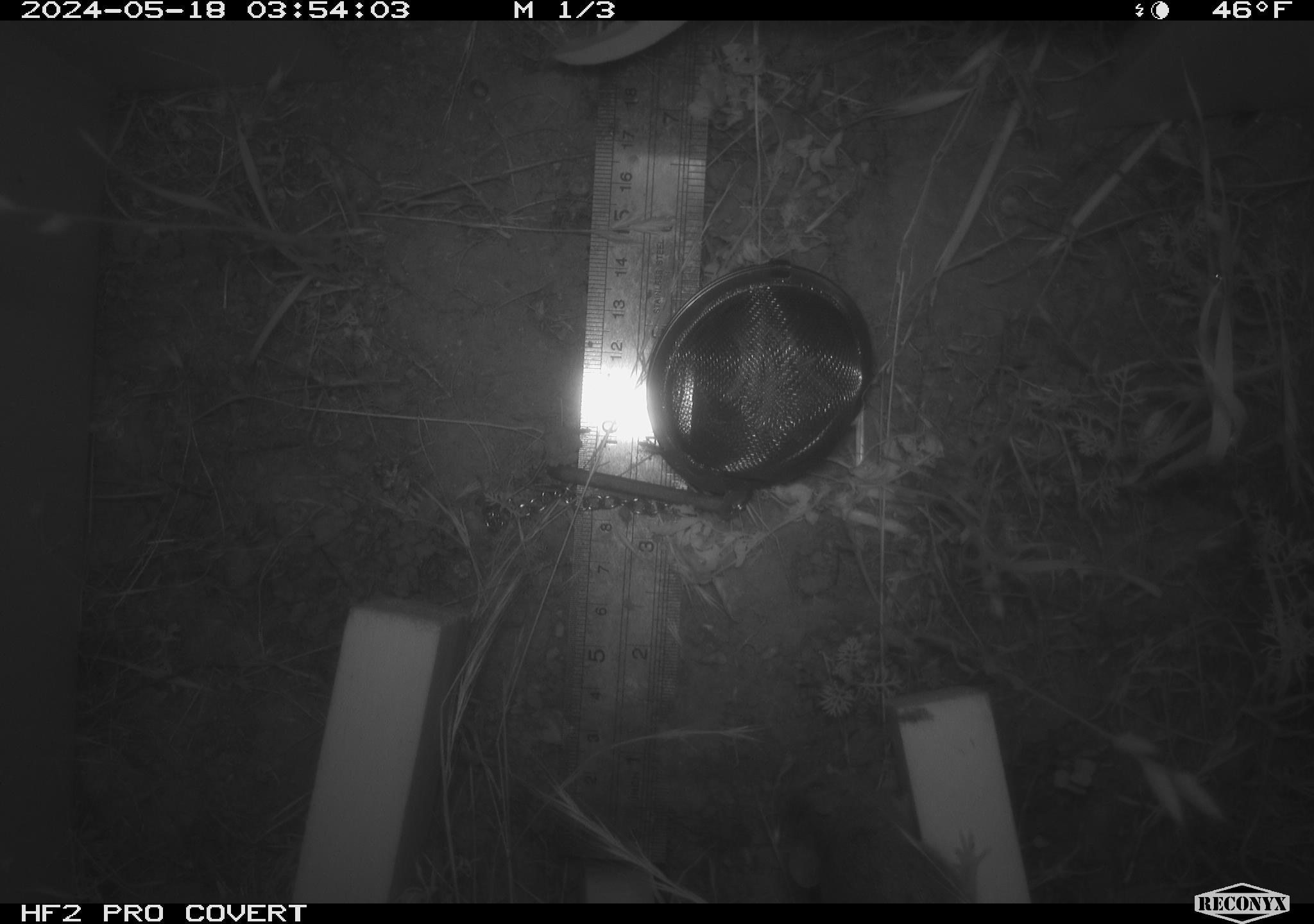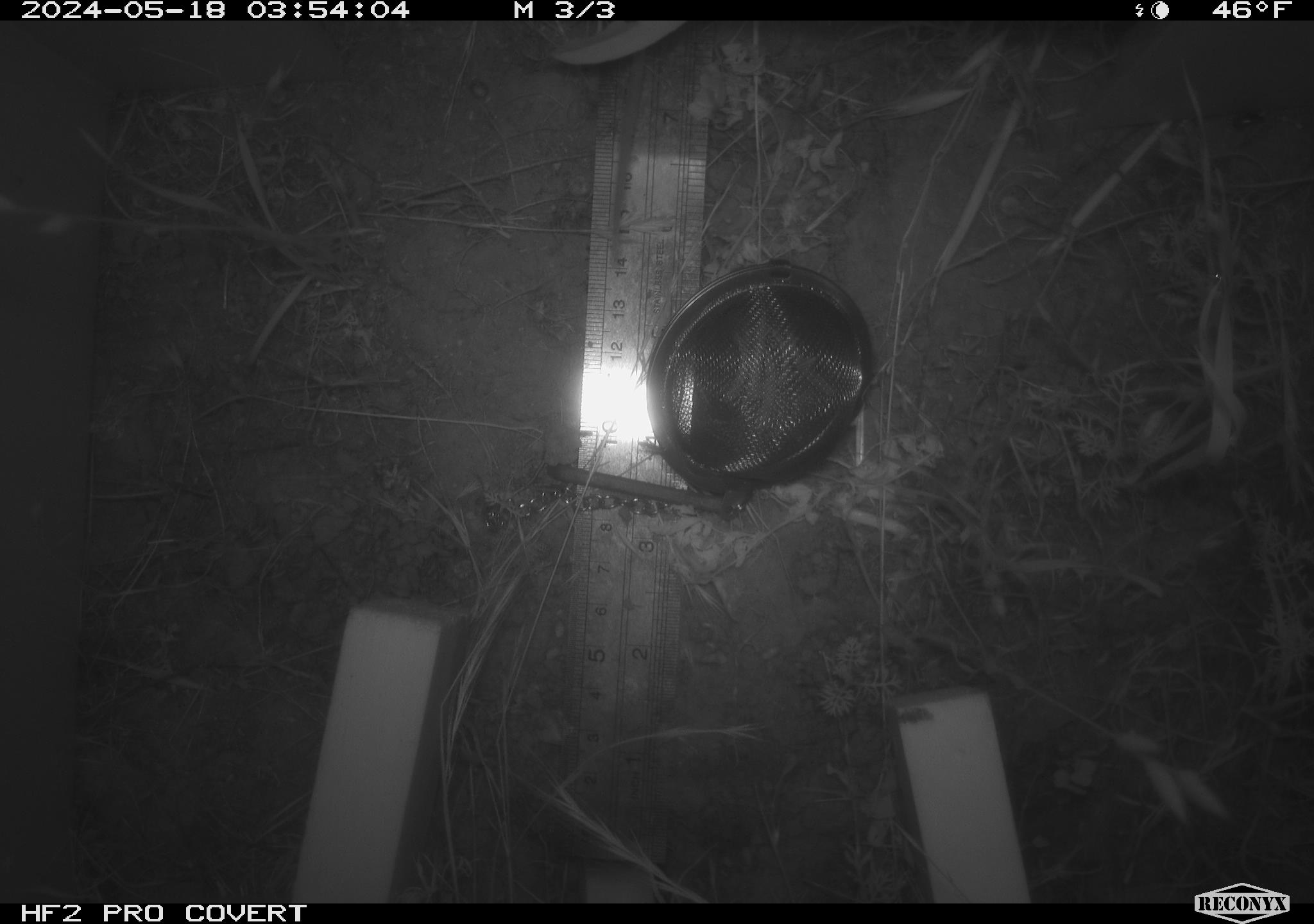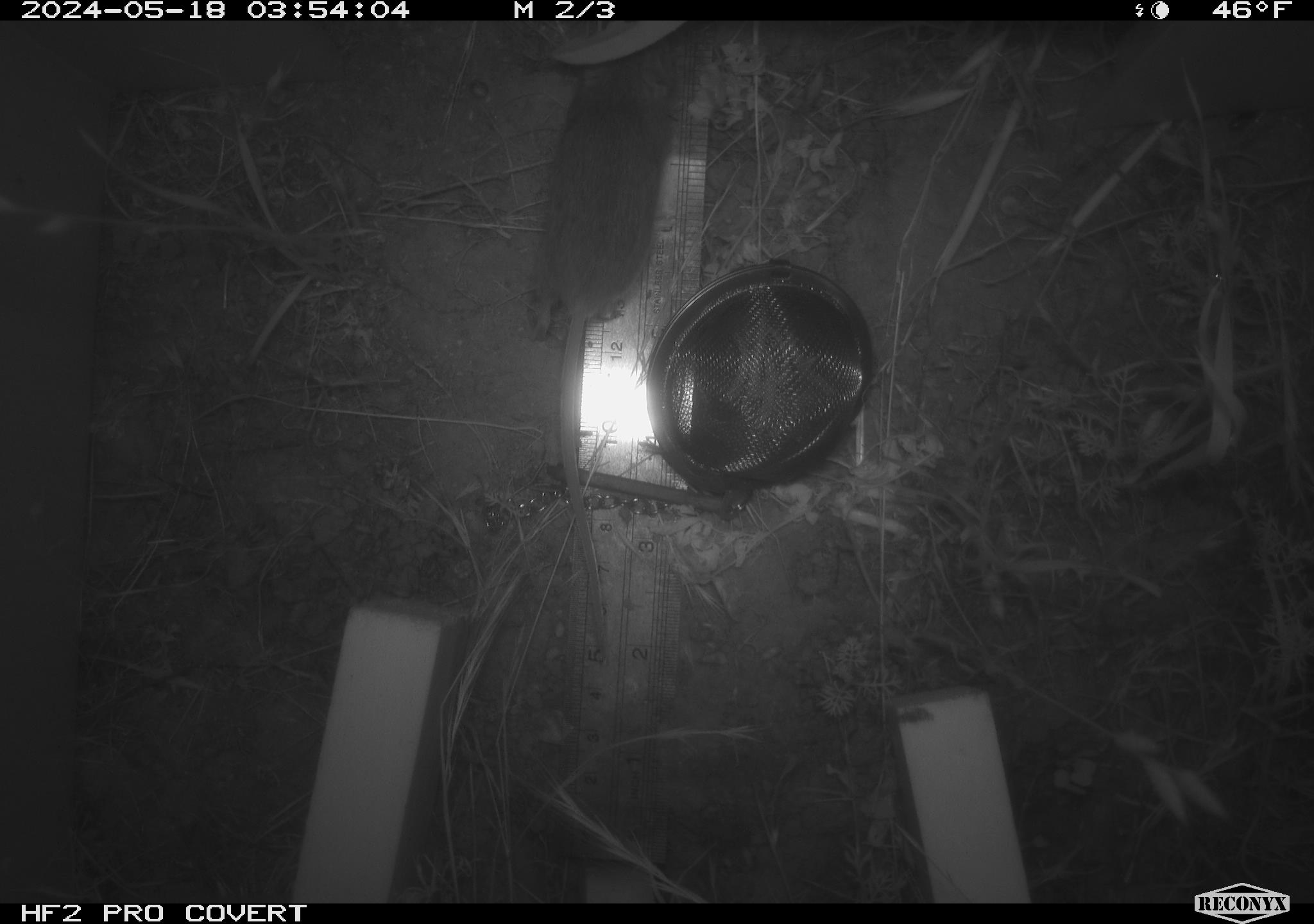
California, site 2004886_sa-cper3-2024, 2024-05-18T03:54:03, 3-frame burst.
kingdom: Animalia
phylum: Chordata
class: Mammalia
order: Rodentia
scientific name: Rodentia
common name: rodent